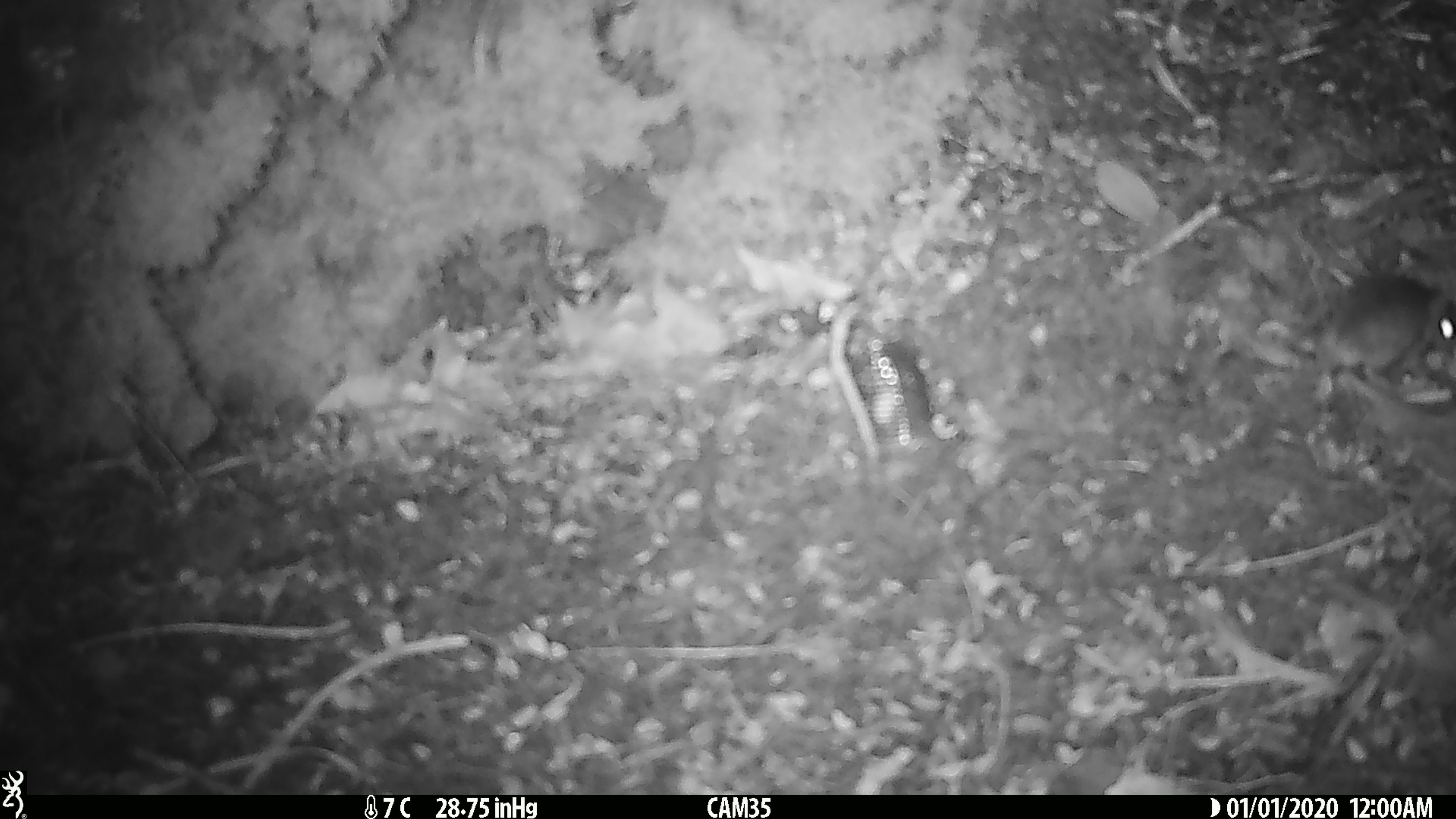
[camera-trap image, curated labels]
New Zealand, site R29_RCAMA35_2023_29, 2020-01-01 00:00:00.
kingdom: Animalia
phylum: Chordata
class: Mammalia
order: Rodentia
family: Muridae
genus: Mus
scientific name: Mus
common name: mouse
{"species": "mouse (Mus)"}